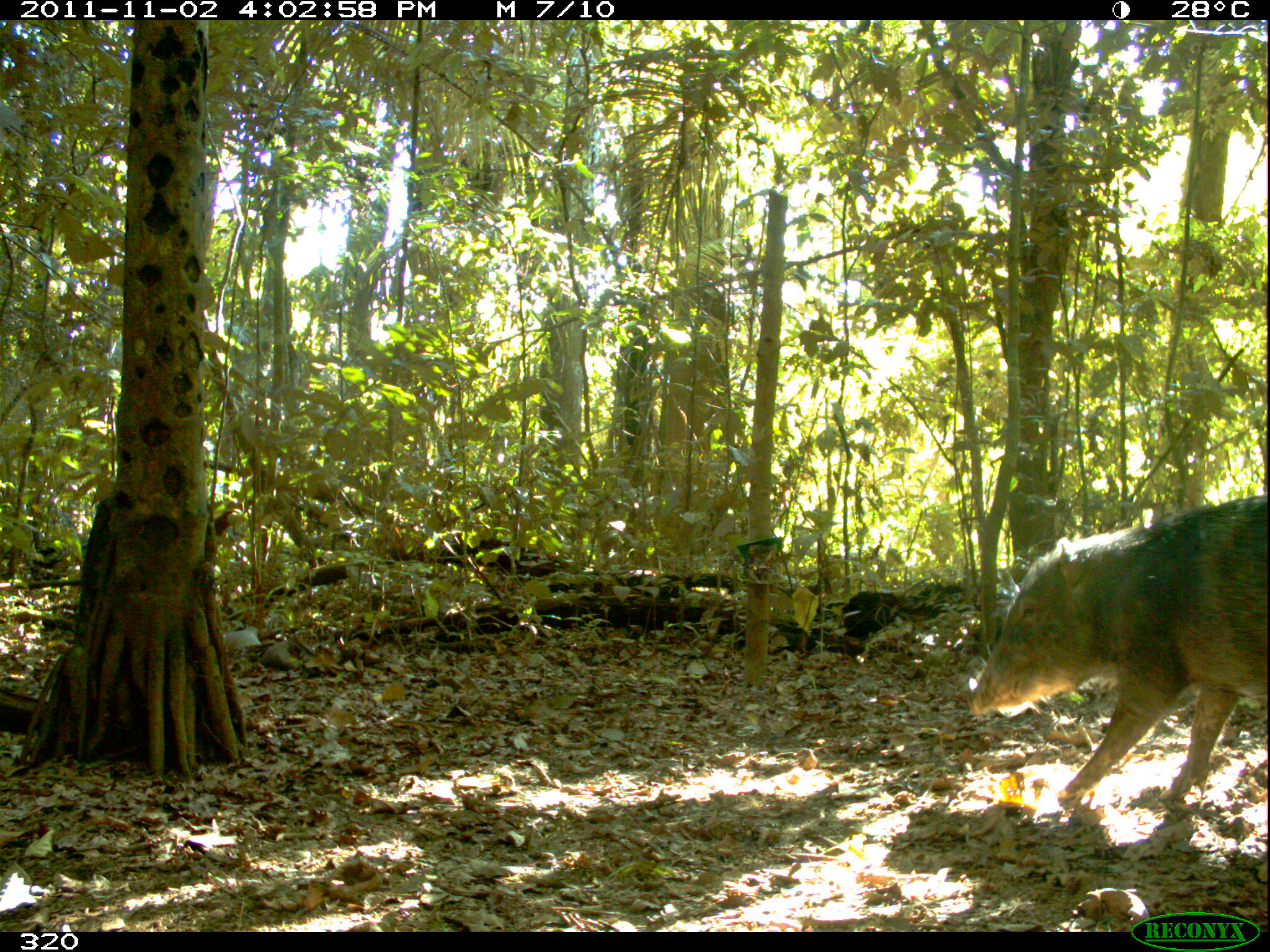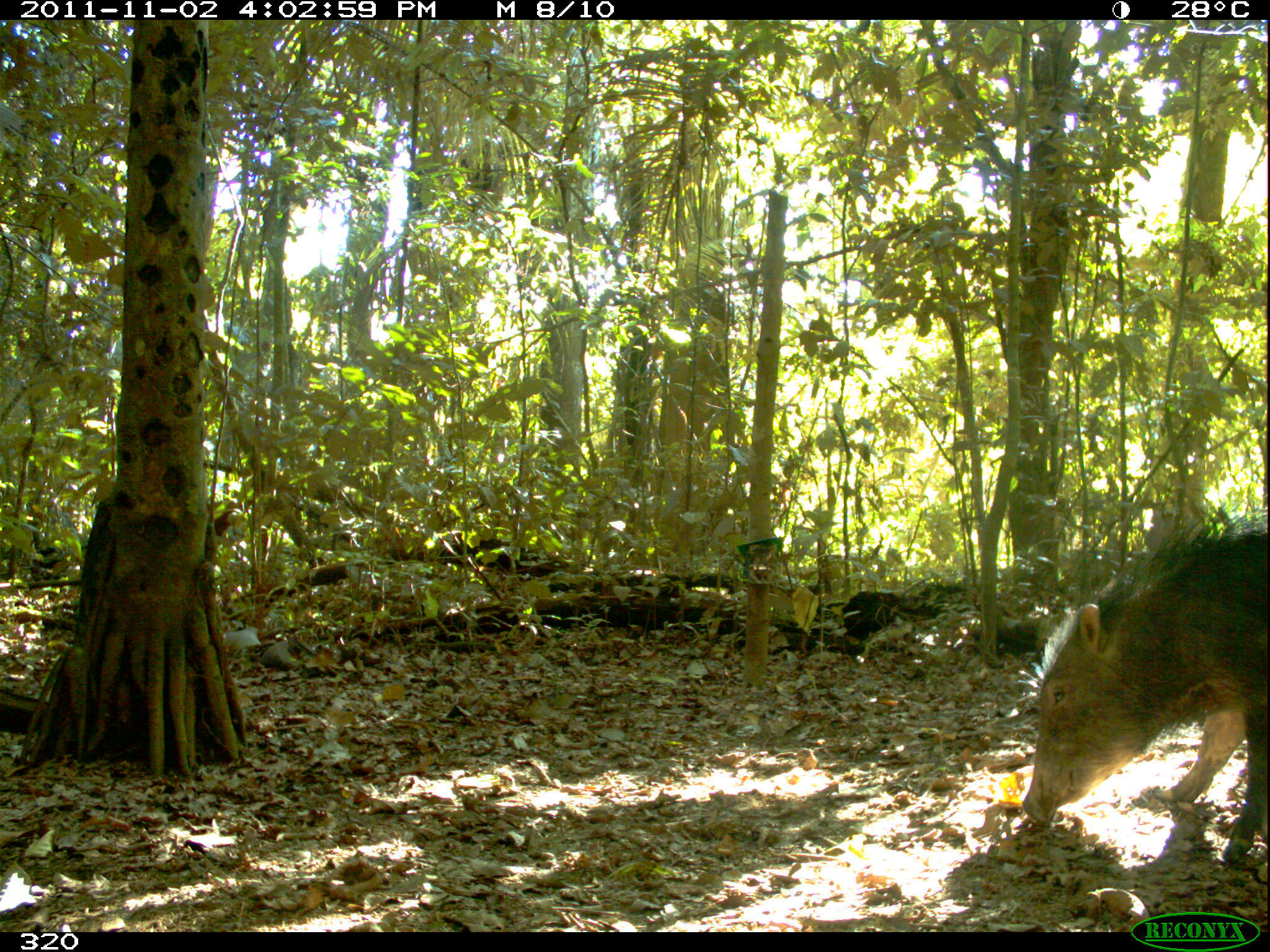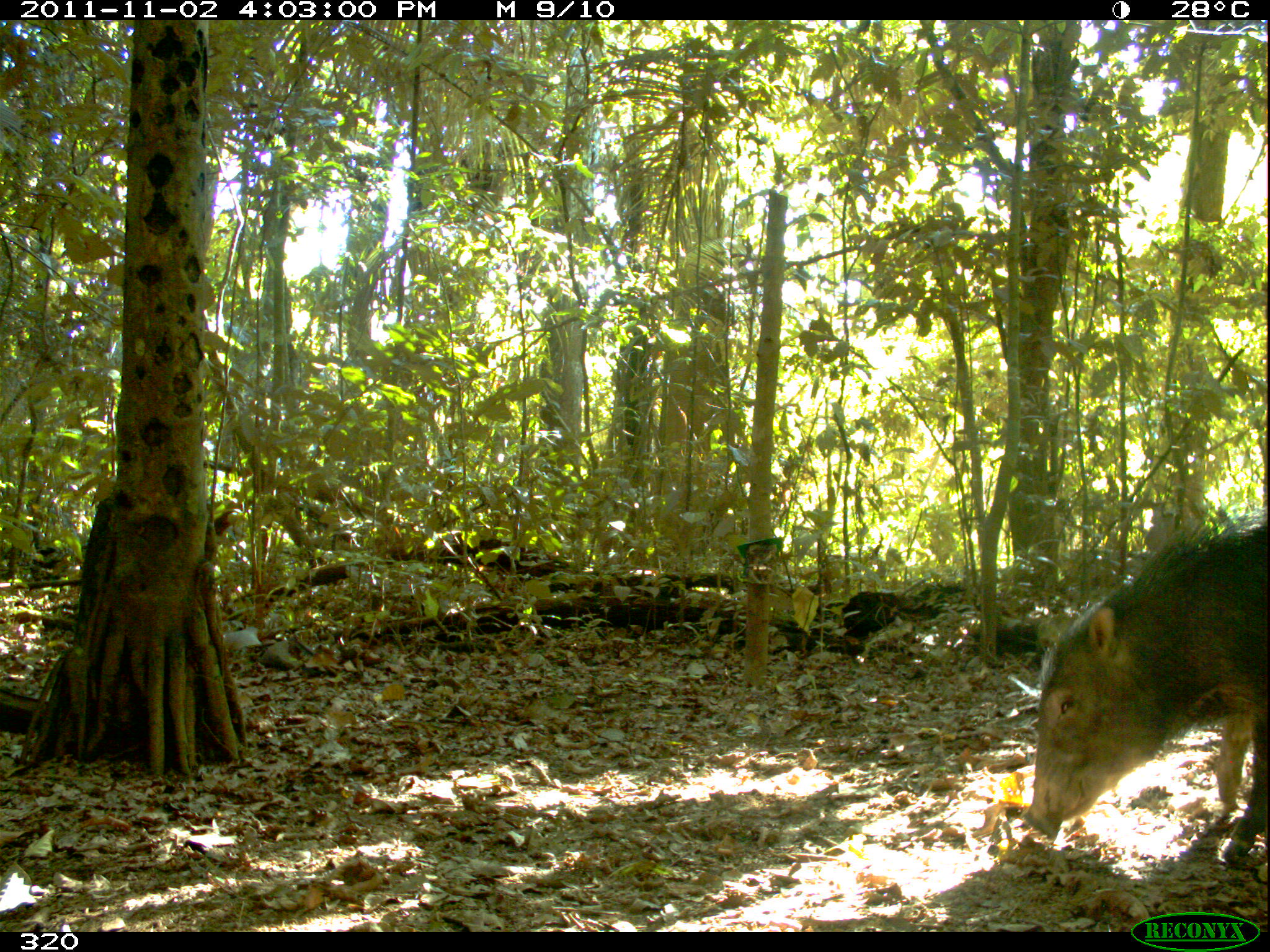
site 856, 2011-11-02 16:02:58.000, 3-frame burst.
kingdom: Animalia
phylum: Chordata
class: Mammalia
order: Artiodactyla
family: Tayassuidae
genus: Tayassu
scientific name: Tayassu pecari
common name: white-lipped peccary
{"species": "Tayassu pecari (white-lipped peccary)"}